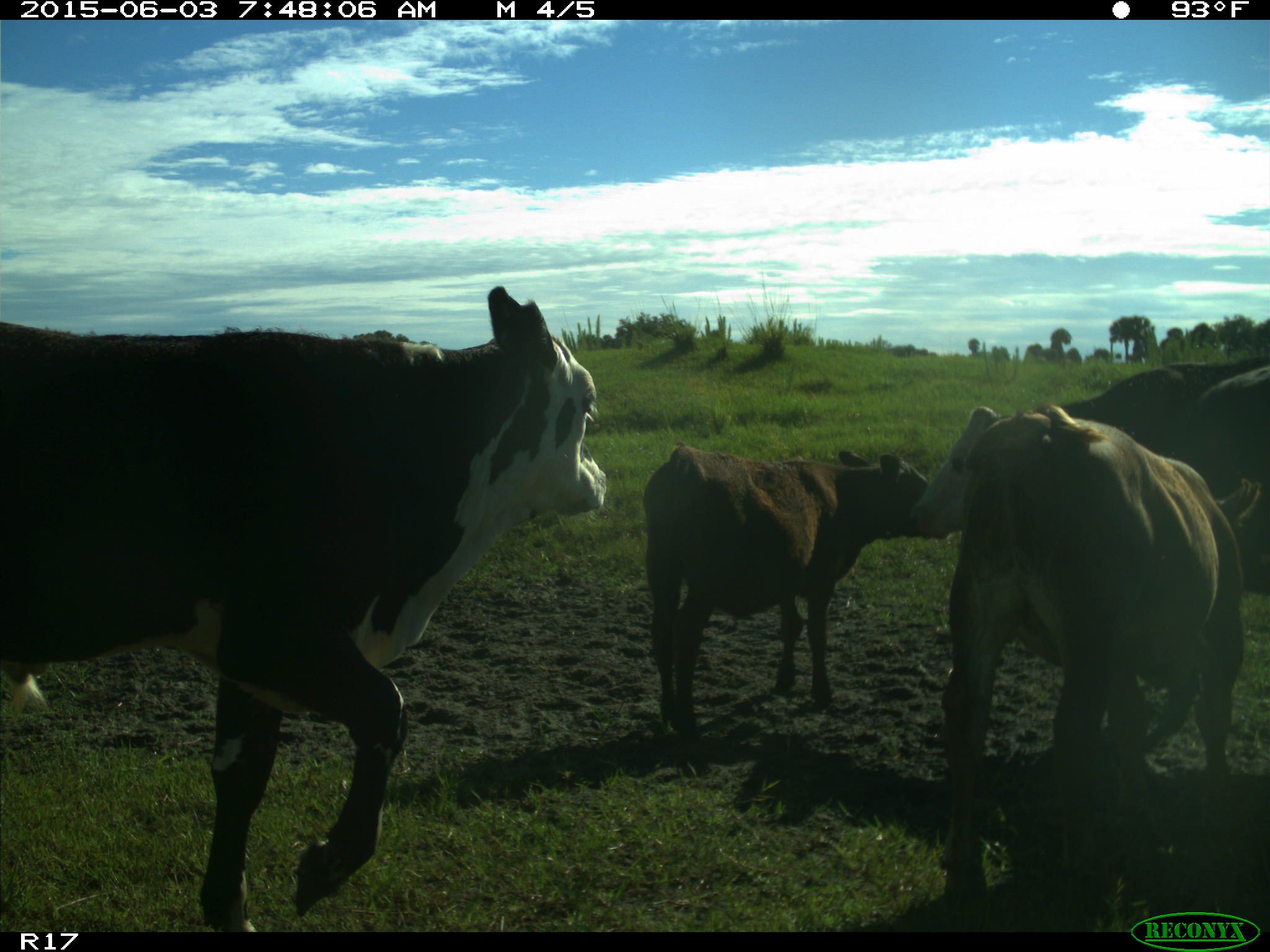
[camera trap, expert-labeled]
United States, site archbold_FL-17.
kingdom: Animalia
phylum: Chordata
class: Mammalia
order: Artiodactyla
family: Bovidae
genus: Bos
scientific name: Bos taurus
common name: domestic cow